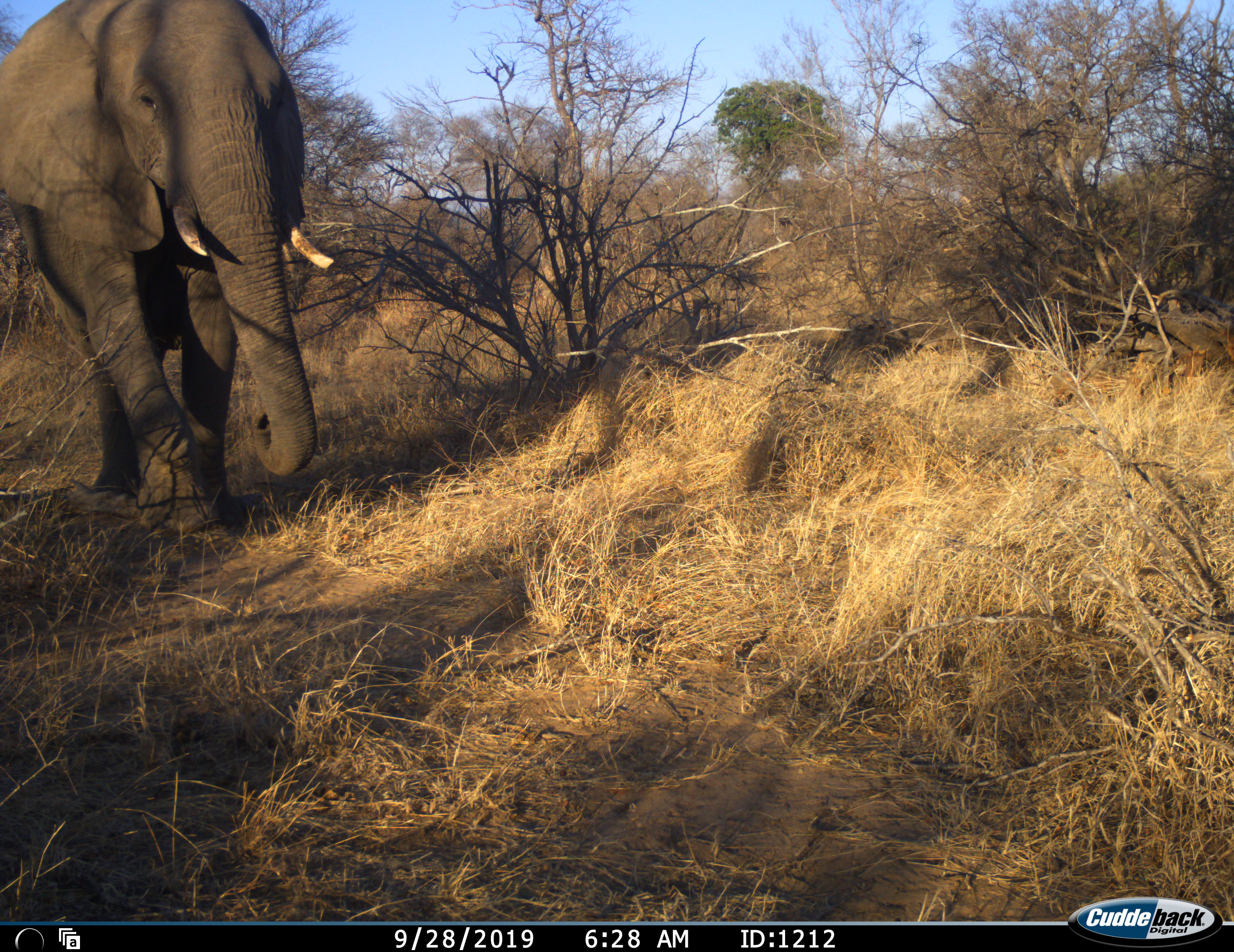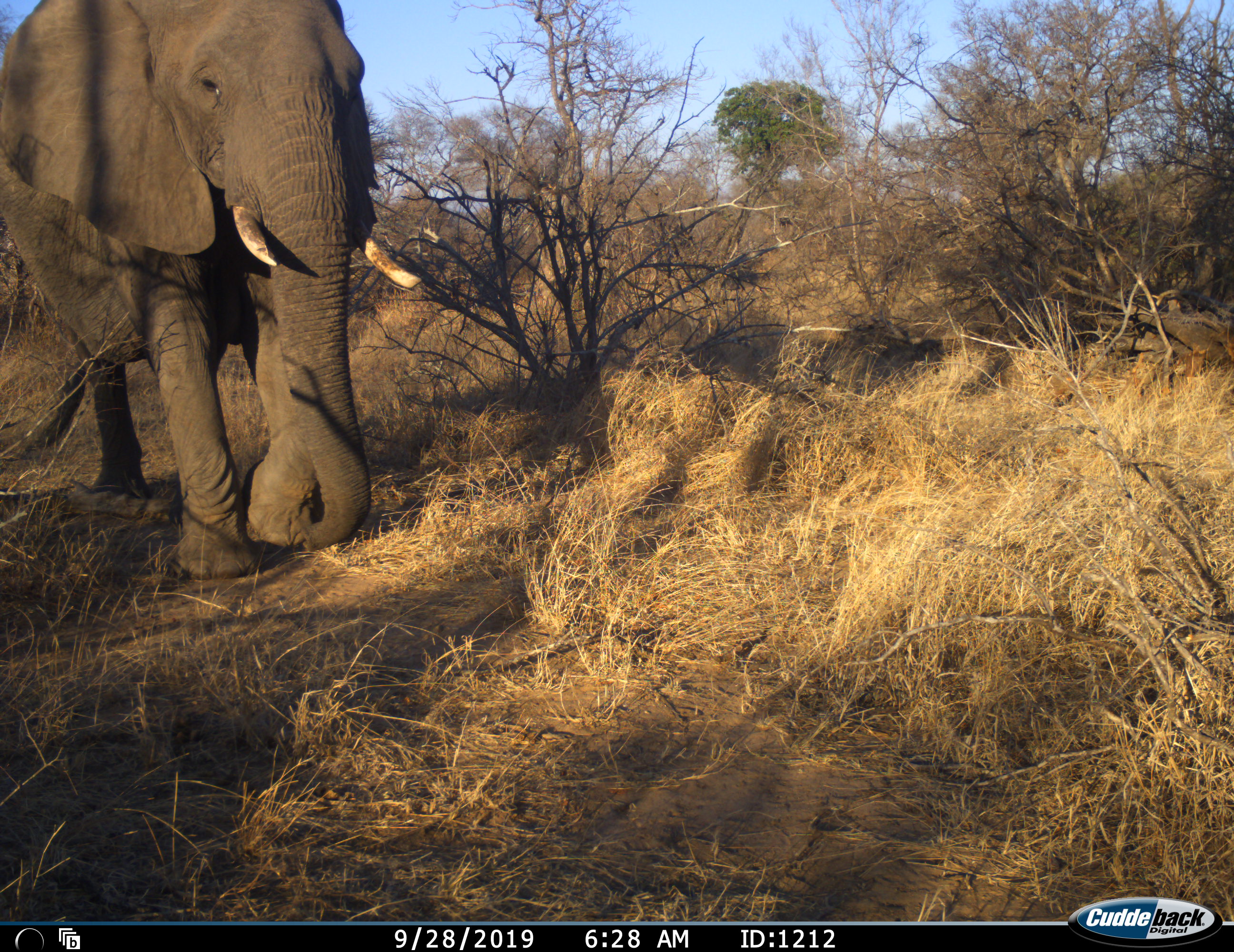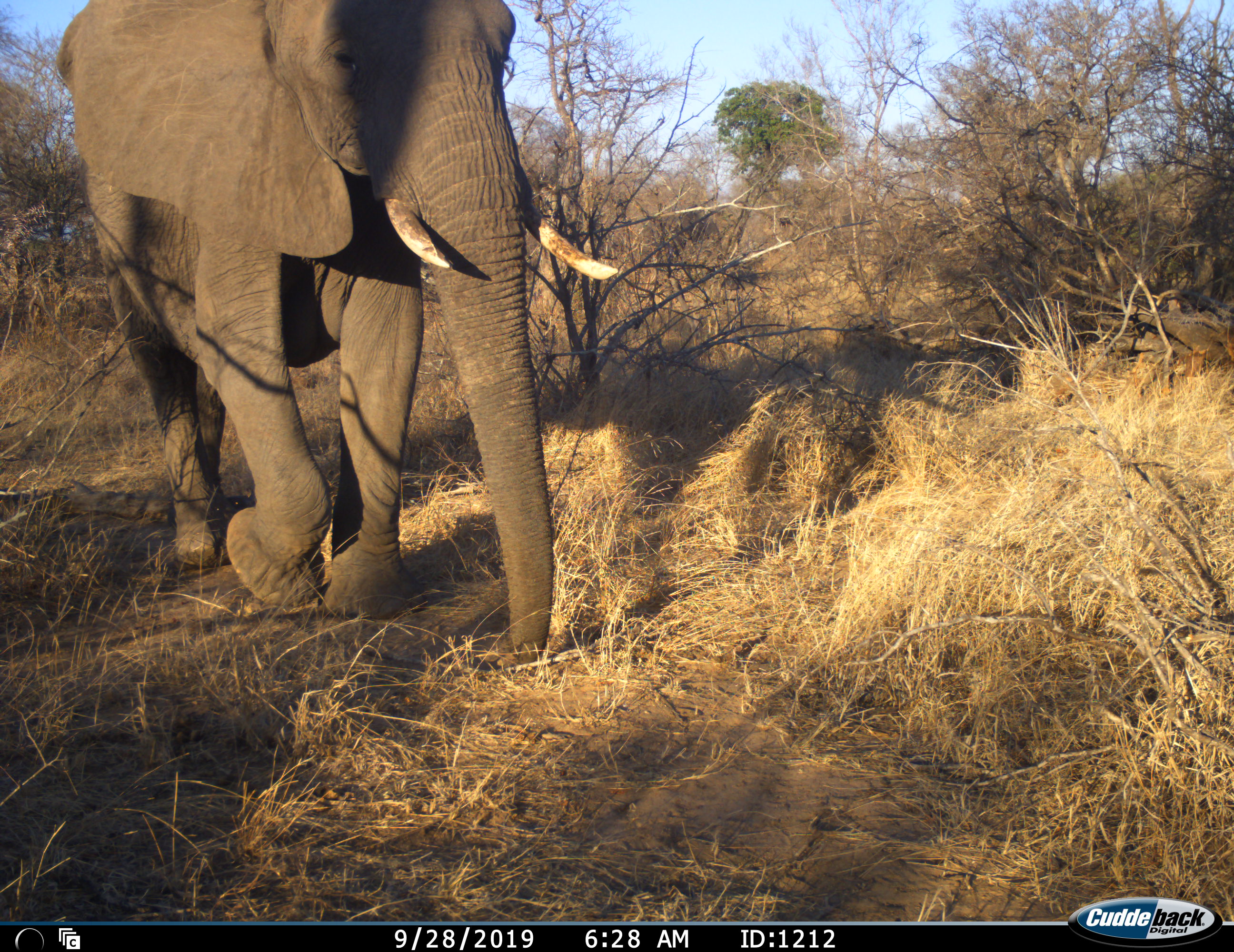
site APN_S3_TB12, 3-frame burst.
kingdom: Animalia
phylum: Chordata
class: Mammalia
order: Proboscidea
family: Elephantidae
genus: Loxodonta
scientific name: Loxodonta africana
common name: african bush elephant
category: elephant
Elephant (african bush elephant) (Loxodonta africana), count 1. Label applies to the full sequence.